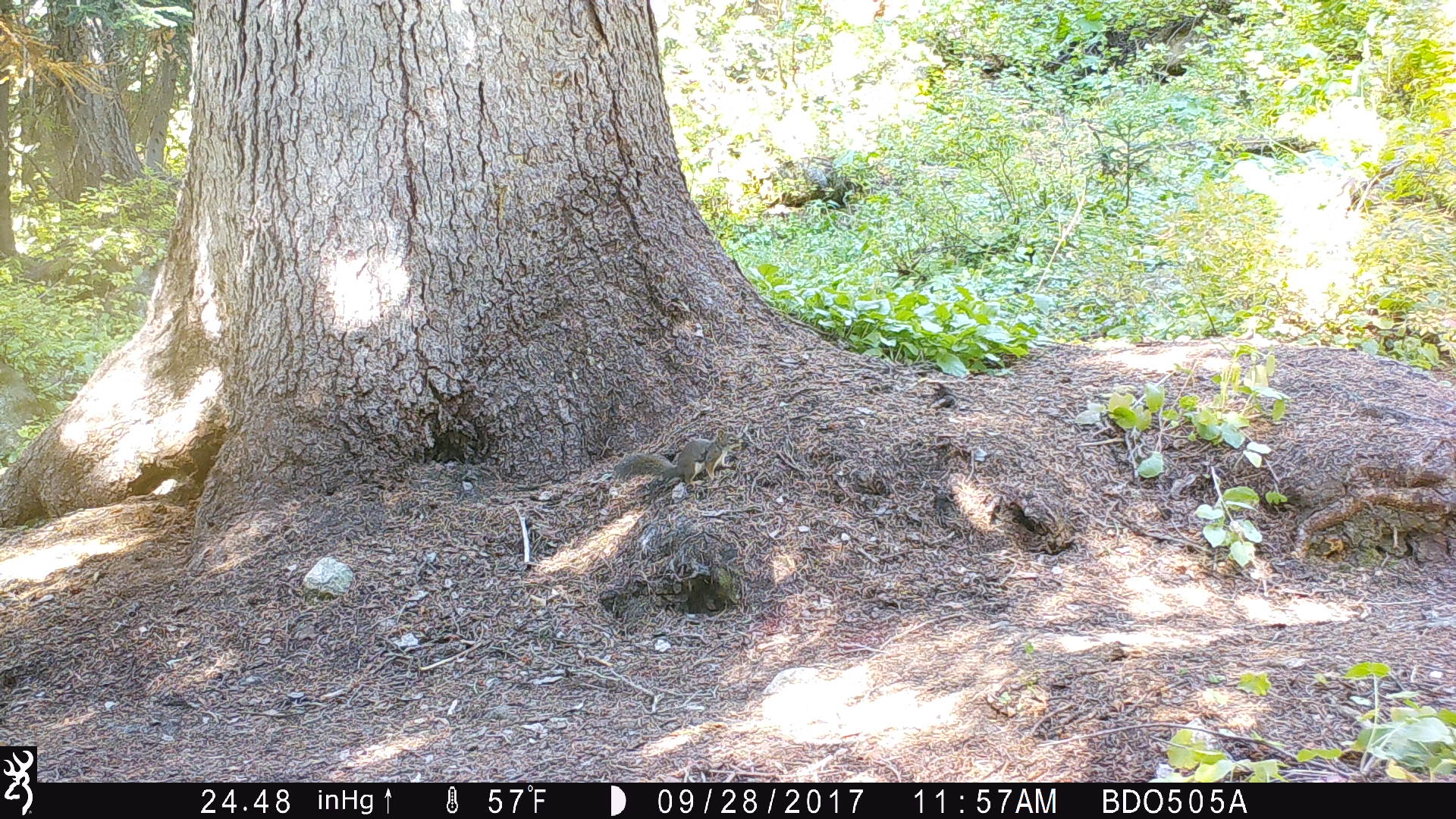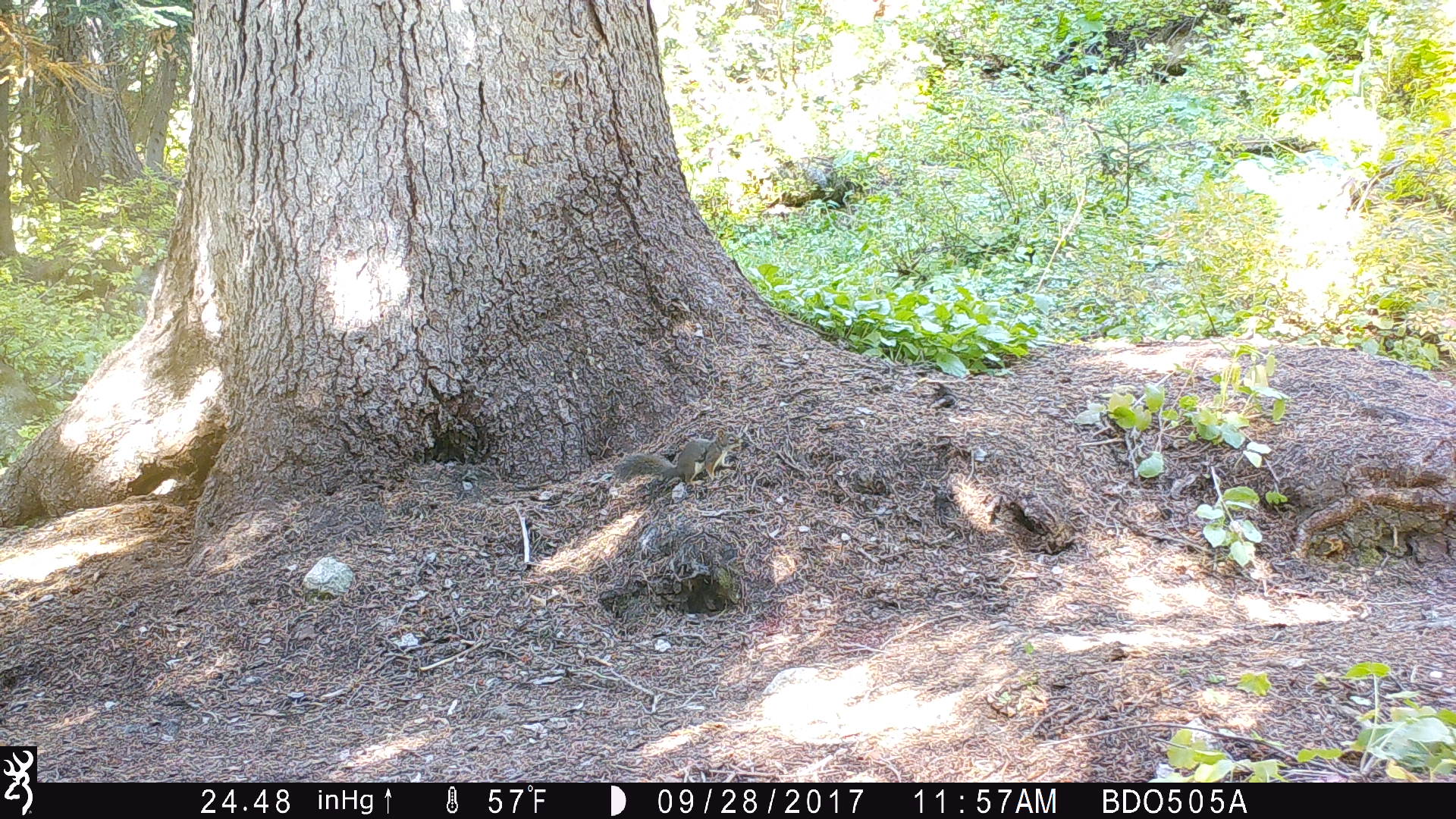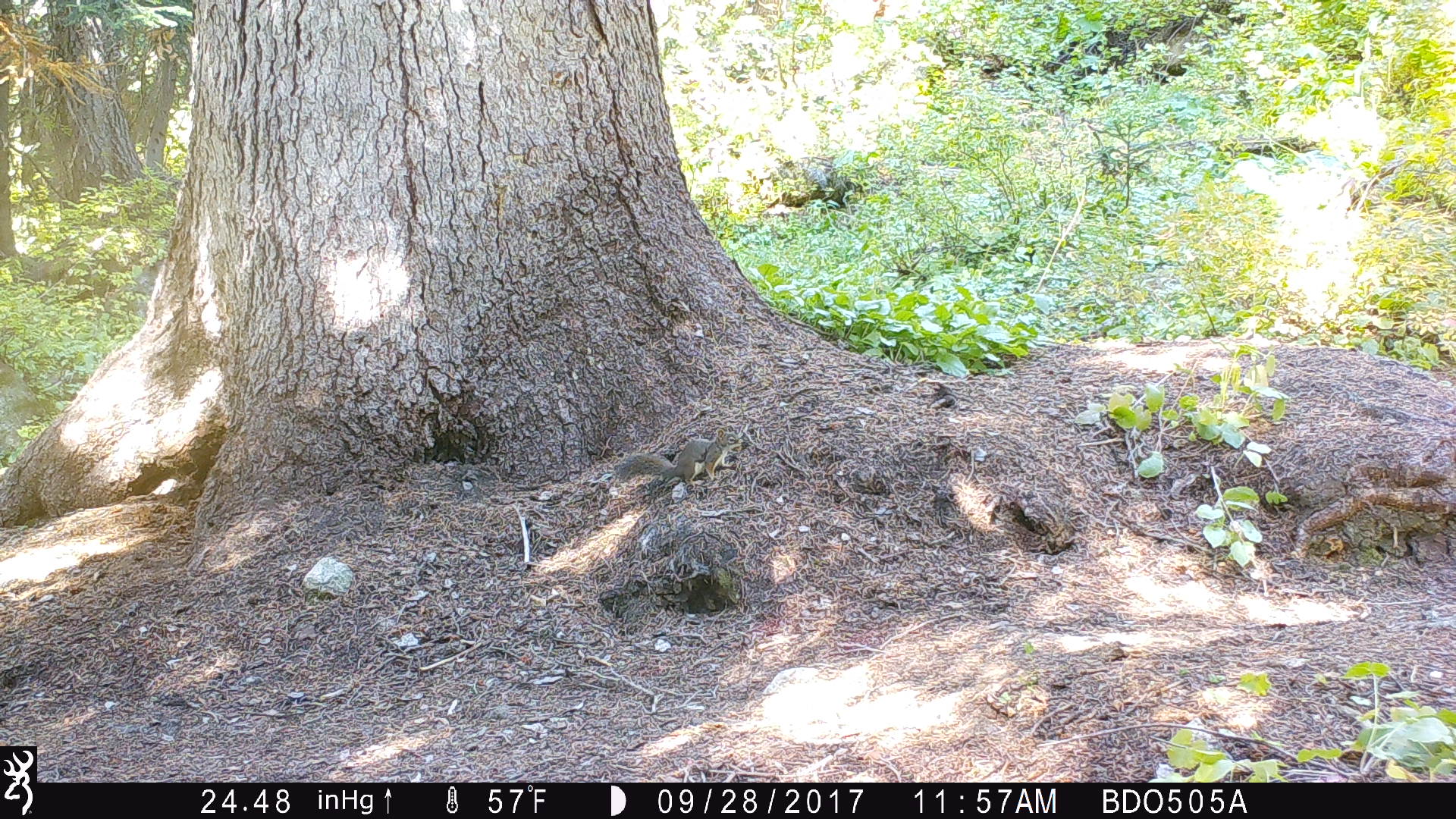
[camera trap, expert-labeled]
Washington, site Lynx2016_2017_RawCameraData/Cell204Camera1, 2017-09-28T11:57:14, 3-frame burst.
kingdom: Animalia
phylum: Chordata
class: Mammalia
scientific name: Mammalia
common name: small mammal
Small mammal (Mammalia). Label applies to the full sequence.